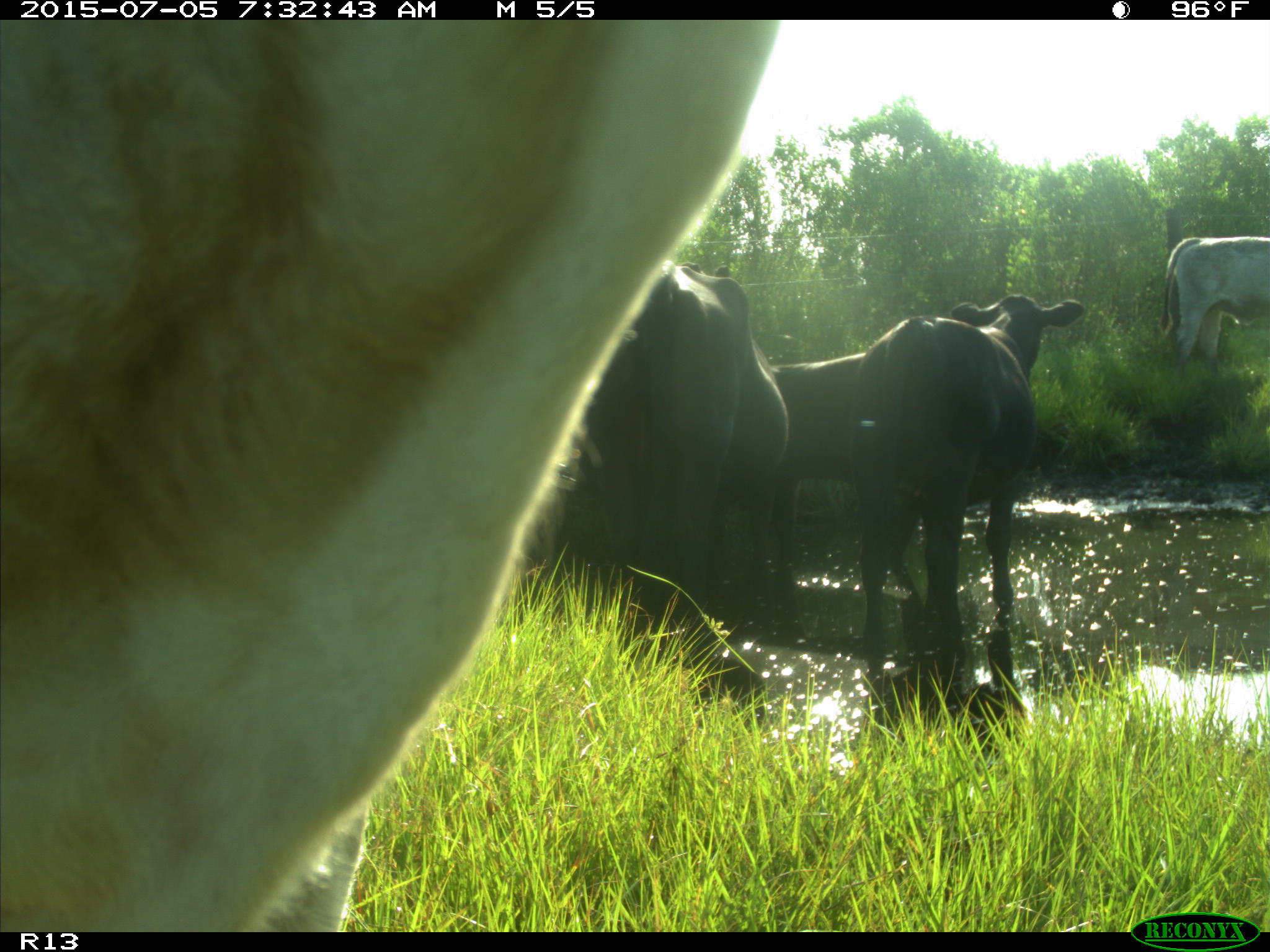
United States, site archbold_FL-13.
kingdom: Animalia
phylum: Chordata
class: Mammalia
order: Artiodactyla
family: Bovidae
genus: Bos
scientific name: Bos taurus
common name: domestic cow